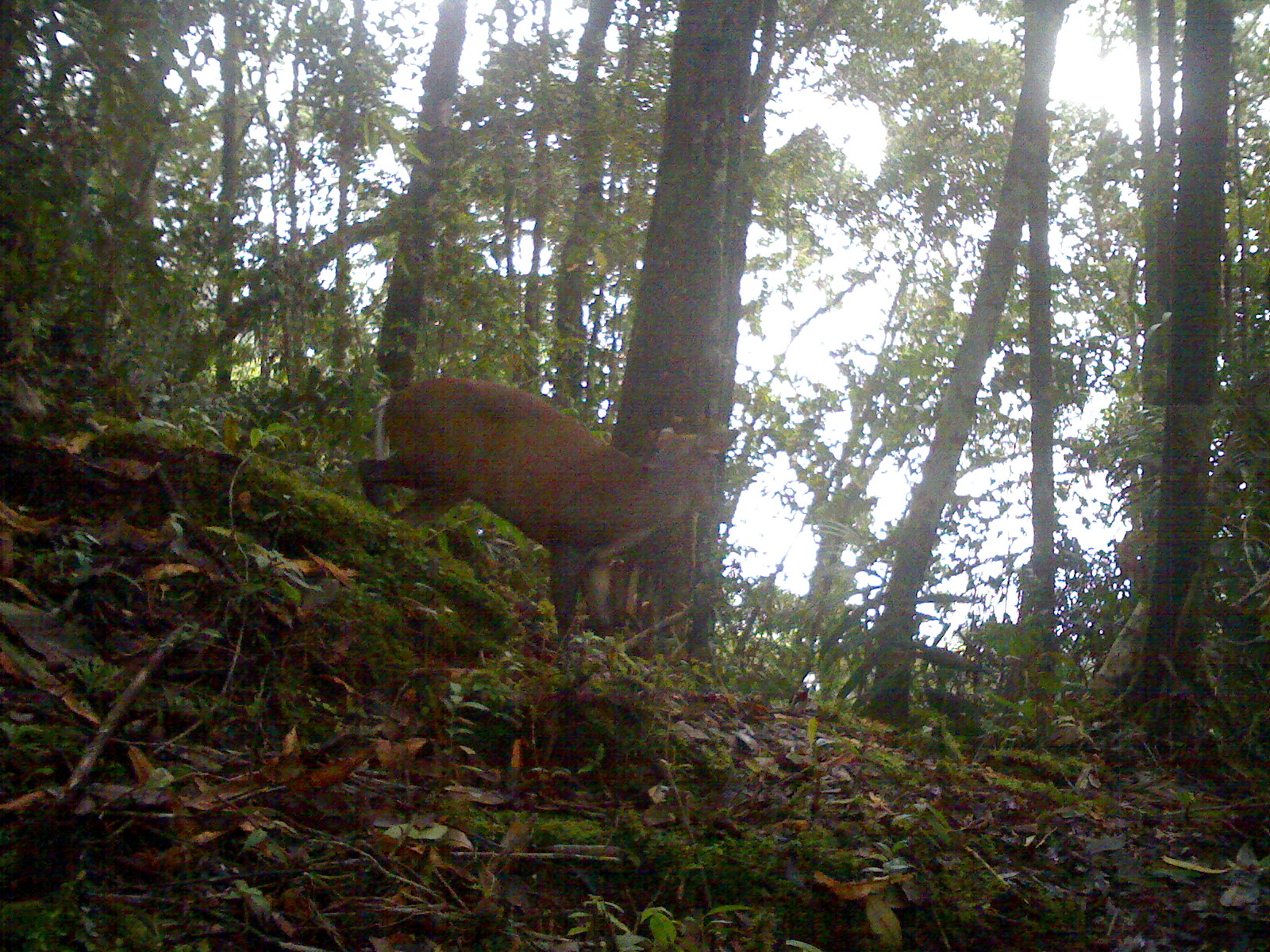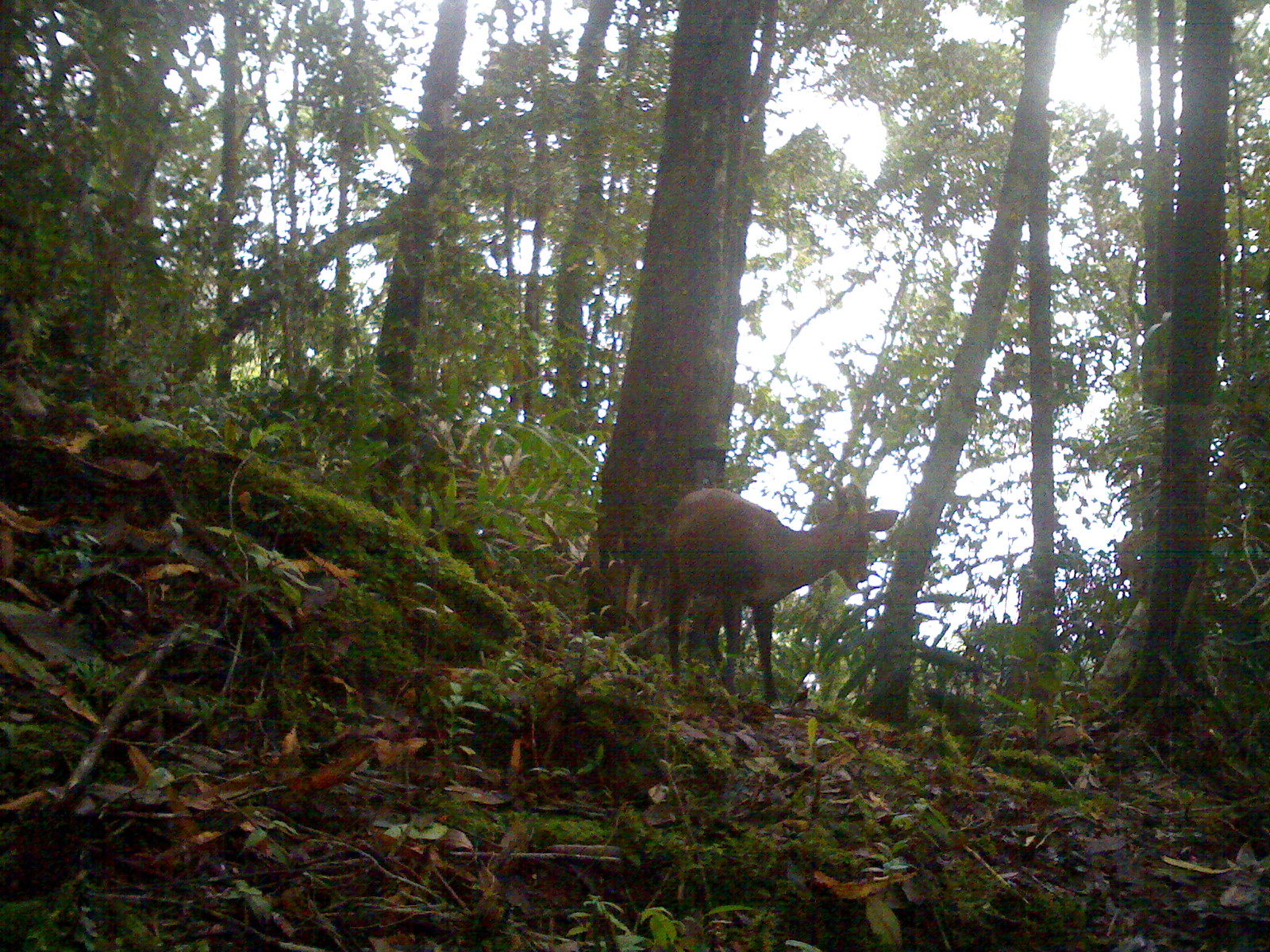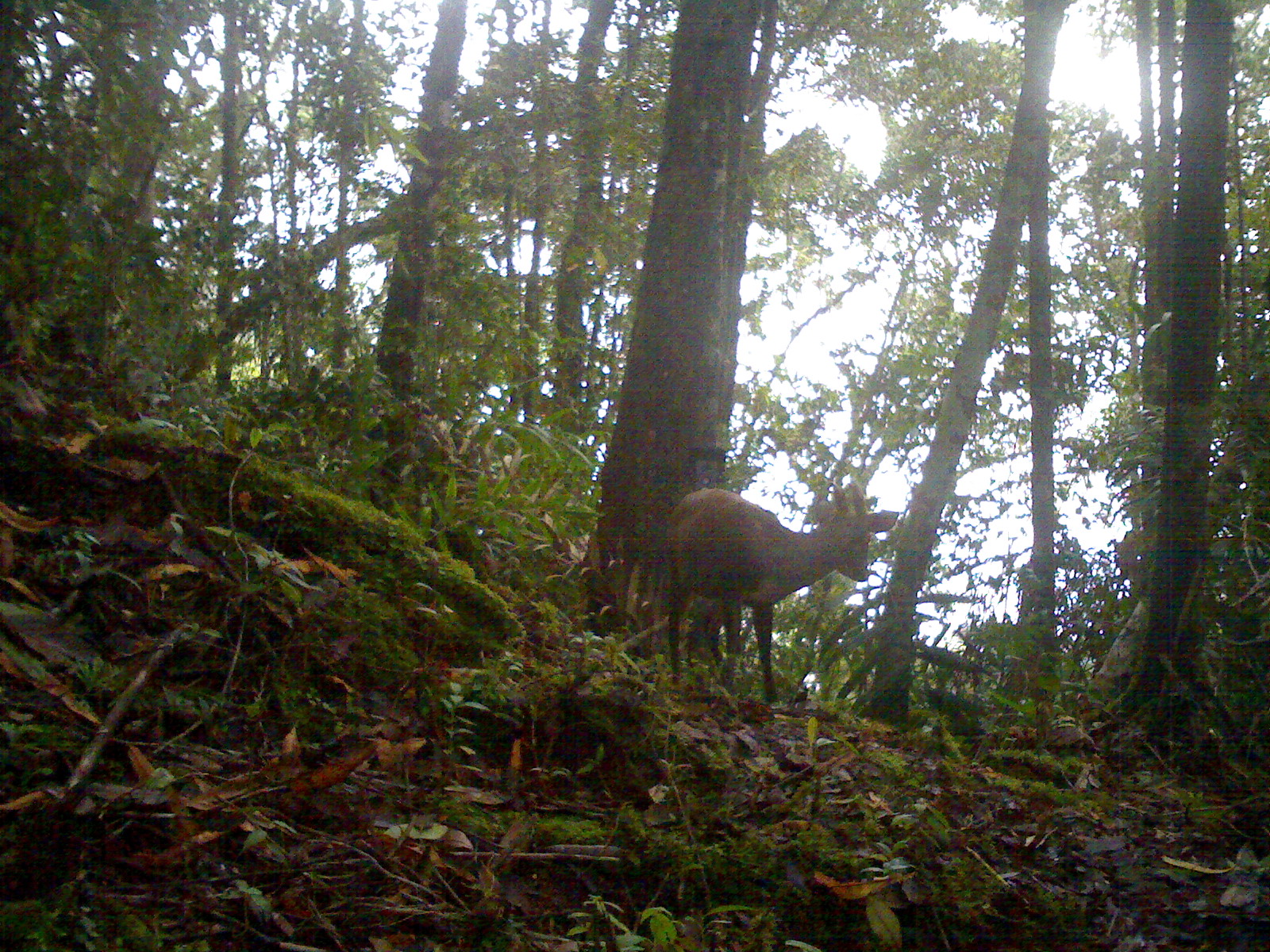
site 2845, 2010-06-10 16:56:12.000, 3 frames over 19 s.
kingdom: Animalia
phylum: Chordata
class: Mammalia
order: Artiodactyla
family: Cervidae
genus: Muntiacus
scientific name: Muntiacus muntjak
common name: southern red muntjac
Muntiacus muntjak (southern red muntjac), count 1.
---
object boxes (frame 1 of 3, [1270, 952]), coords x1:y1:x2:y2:
muntiacus muntjak: 350:373:740:640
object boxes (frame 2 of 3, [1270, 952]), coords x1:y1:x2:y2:
muntiacus muntjak: 663:469:899:709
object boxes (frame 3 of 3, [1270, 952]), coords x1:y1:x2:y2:
muntiacus muntjak: 665:480:900:702